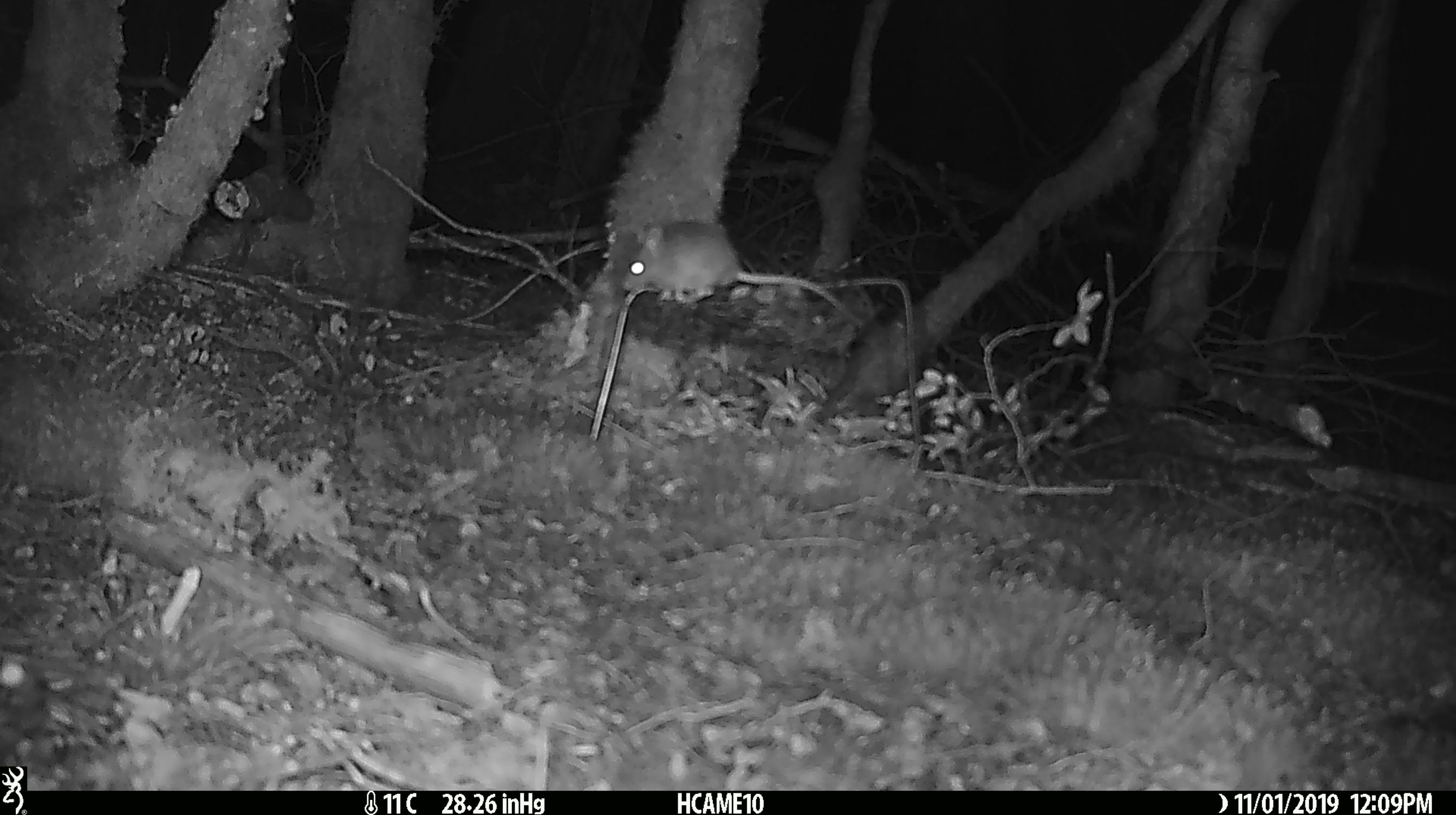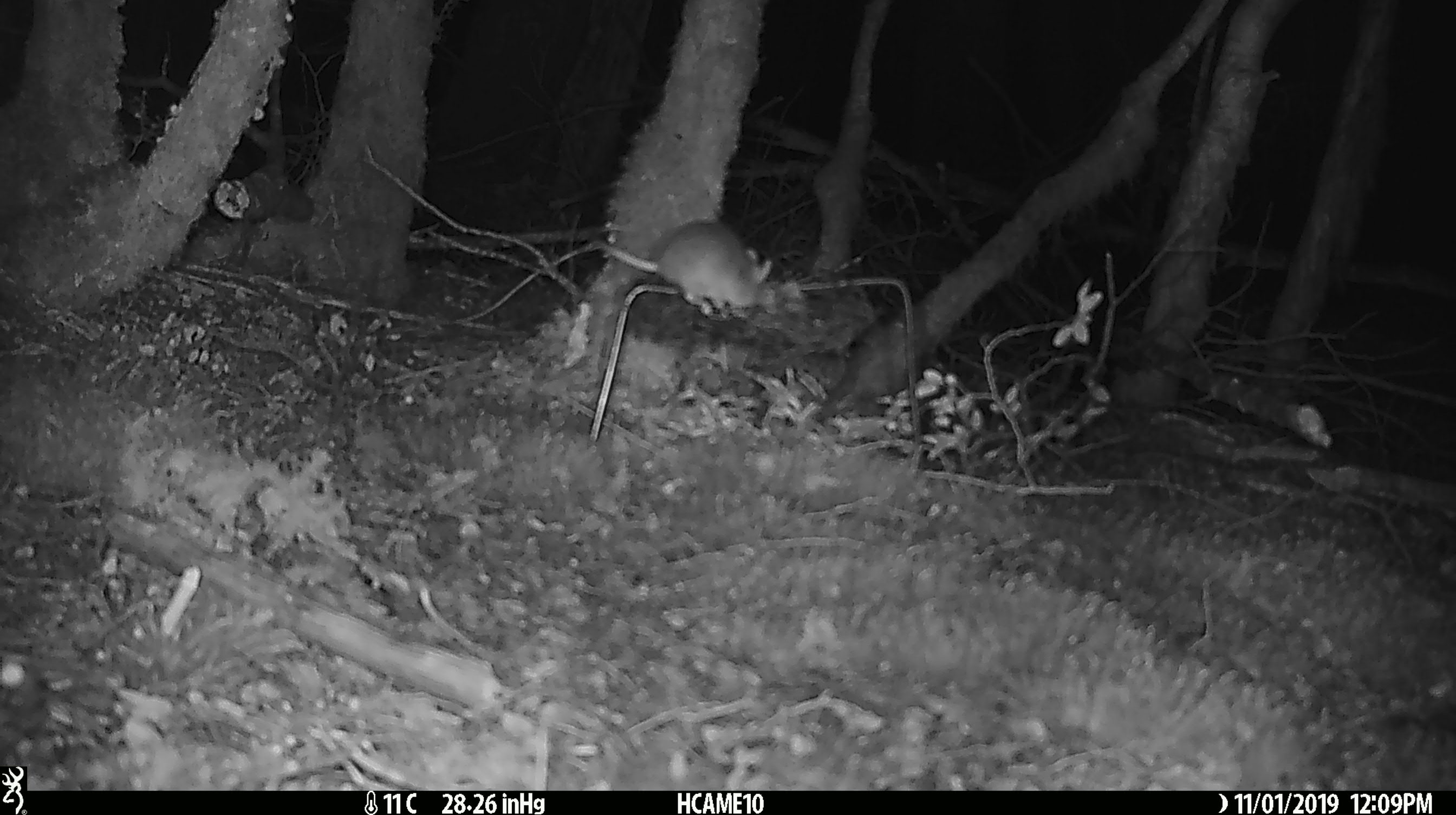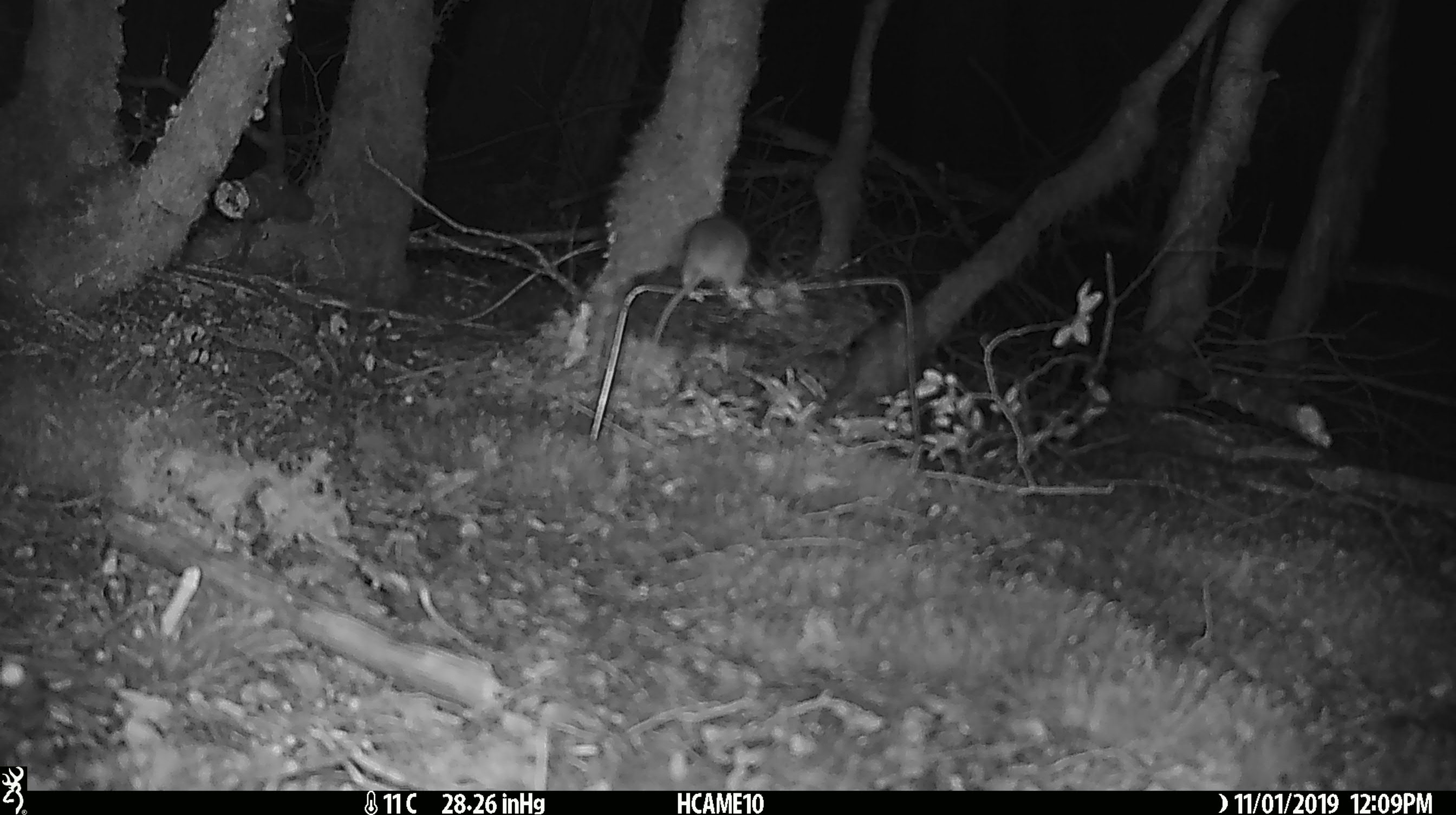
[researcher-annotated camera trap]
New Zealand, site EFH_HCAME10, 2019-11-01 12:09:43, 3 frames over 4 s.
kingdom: Animalia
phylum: Chordata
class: Mammalia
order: Rodentia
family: Muridae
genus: Mus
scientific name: Mus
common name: mouse